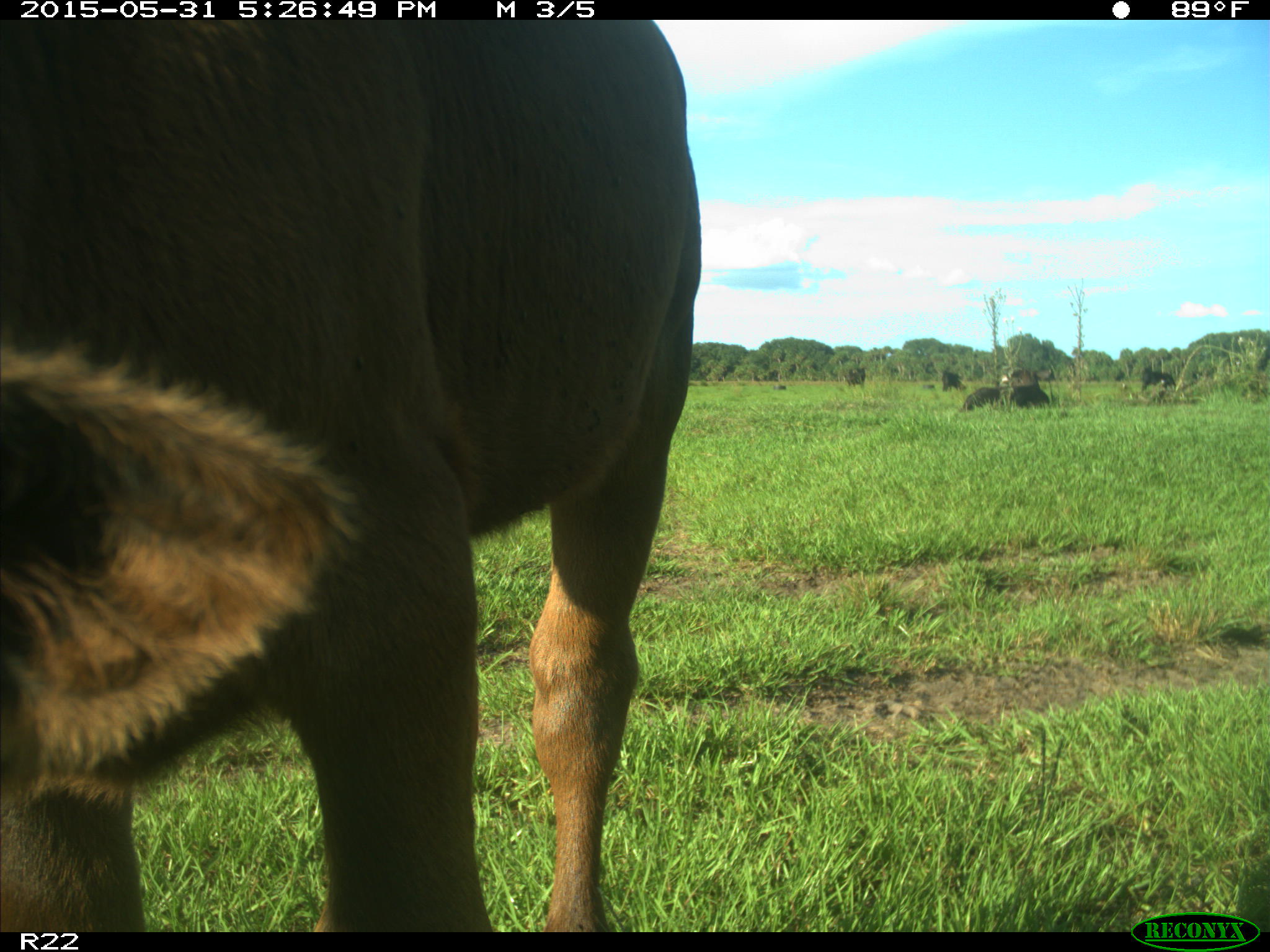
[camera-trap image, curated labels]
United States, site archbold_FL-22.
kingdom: Animalia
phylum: Chordata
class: Mammalia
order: Artiodactyla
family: Bovidae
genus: Bos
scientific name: Bos taurus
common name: domestic cow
Bos taurus (domestic cow).